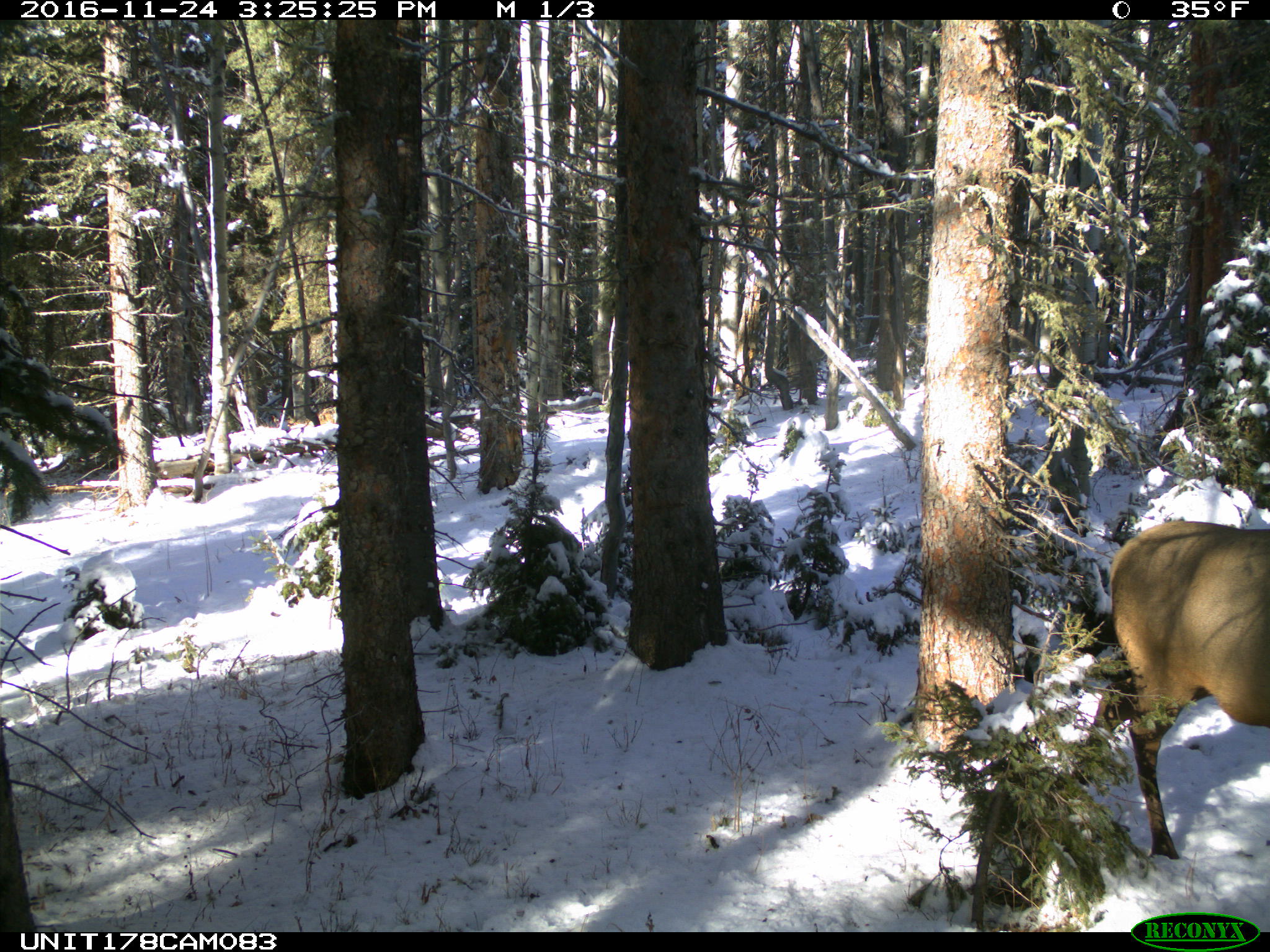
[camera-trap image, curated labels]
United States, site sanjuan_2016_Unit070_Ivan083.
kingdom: Animalia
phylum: Chordata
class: Mammalia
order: Artiodactyla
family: Cervidae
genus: Cervus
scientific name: Cervus elaphus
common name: red deer